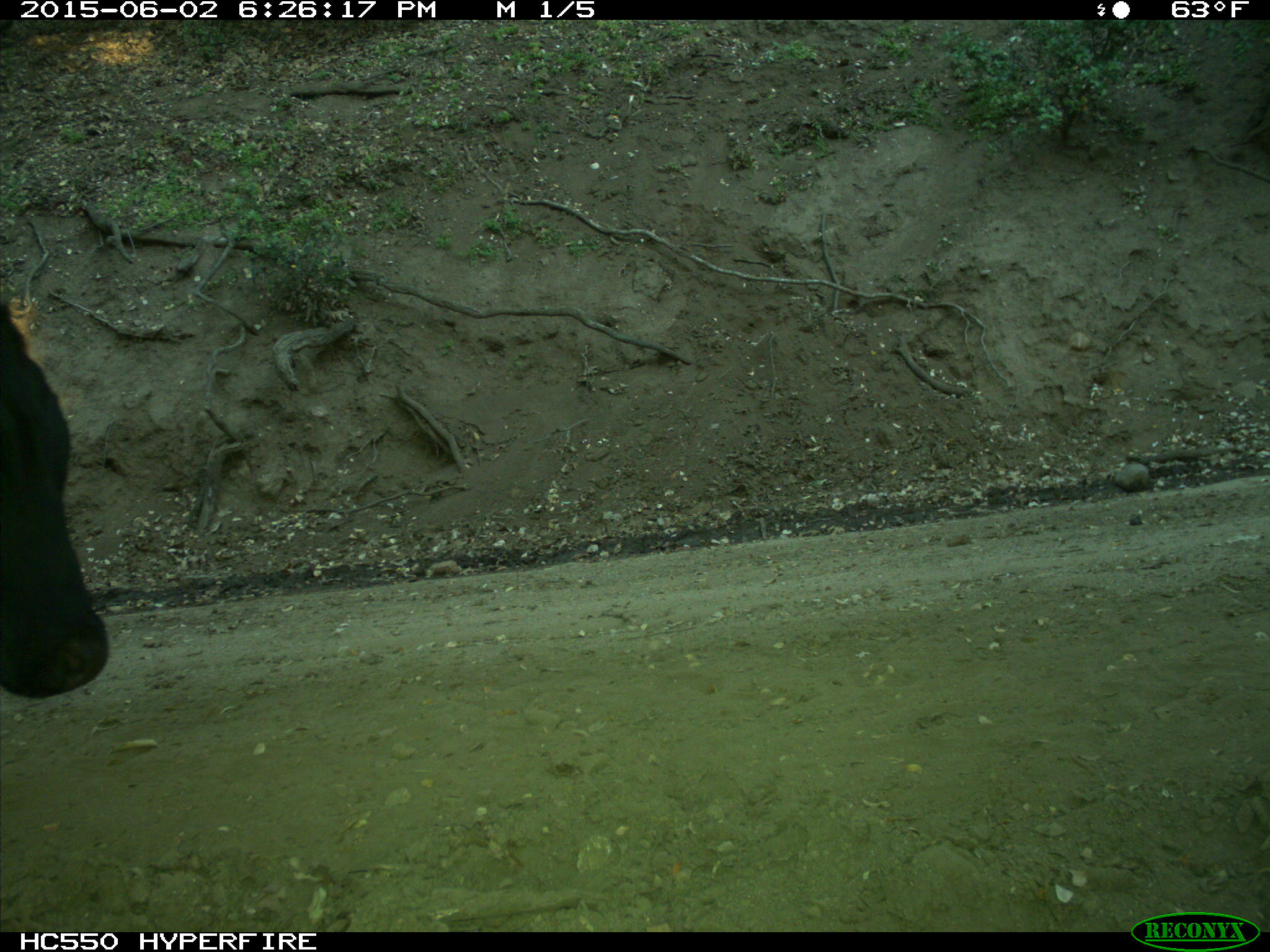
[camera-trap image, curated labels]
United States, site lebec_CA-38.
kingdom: Animalia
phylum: Chordata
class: Mammalia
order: Artiodactyla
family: Bovidae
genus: Bos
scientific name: Bos taurus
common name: domestic cow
Bos taurus (domestic cow).